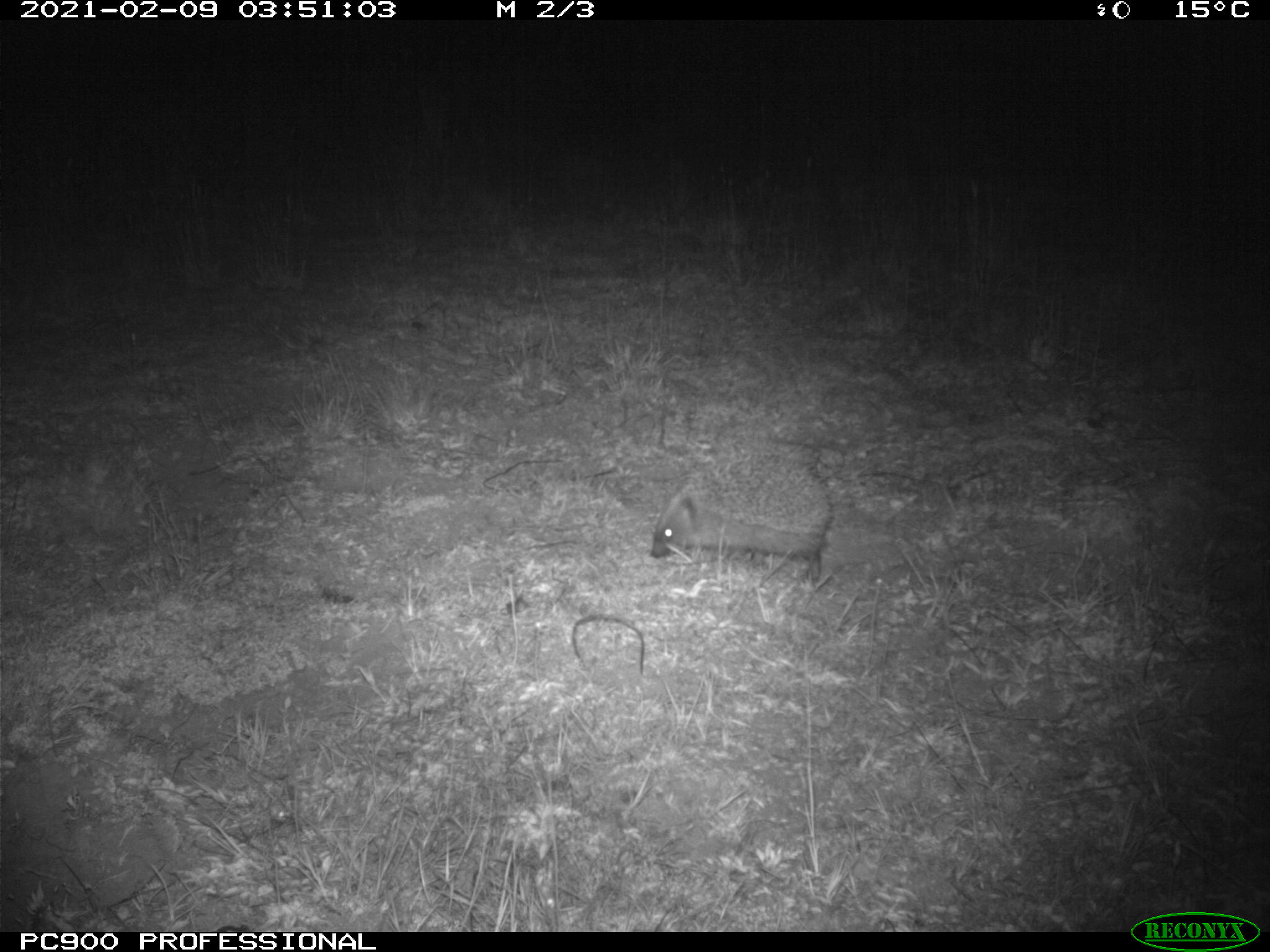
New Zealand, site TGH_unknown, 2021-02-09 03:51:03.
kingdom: Animalia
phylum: Chordata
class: Mammalia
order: Eulipotyphla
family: Erinaceidae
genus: Erinaceus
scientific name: Erinaceus europaeus europaeus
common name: european hedgehog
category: hedgehog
Hedgehog (european hedgehog) (Erinaceus europaeus europaeus).